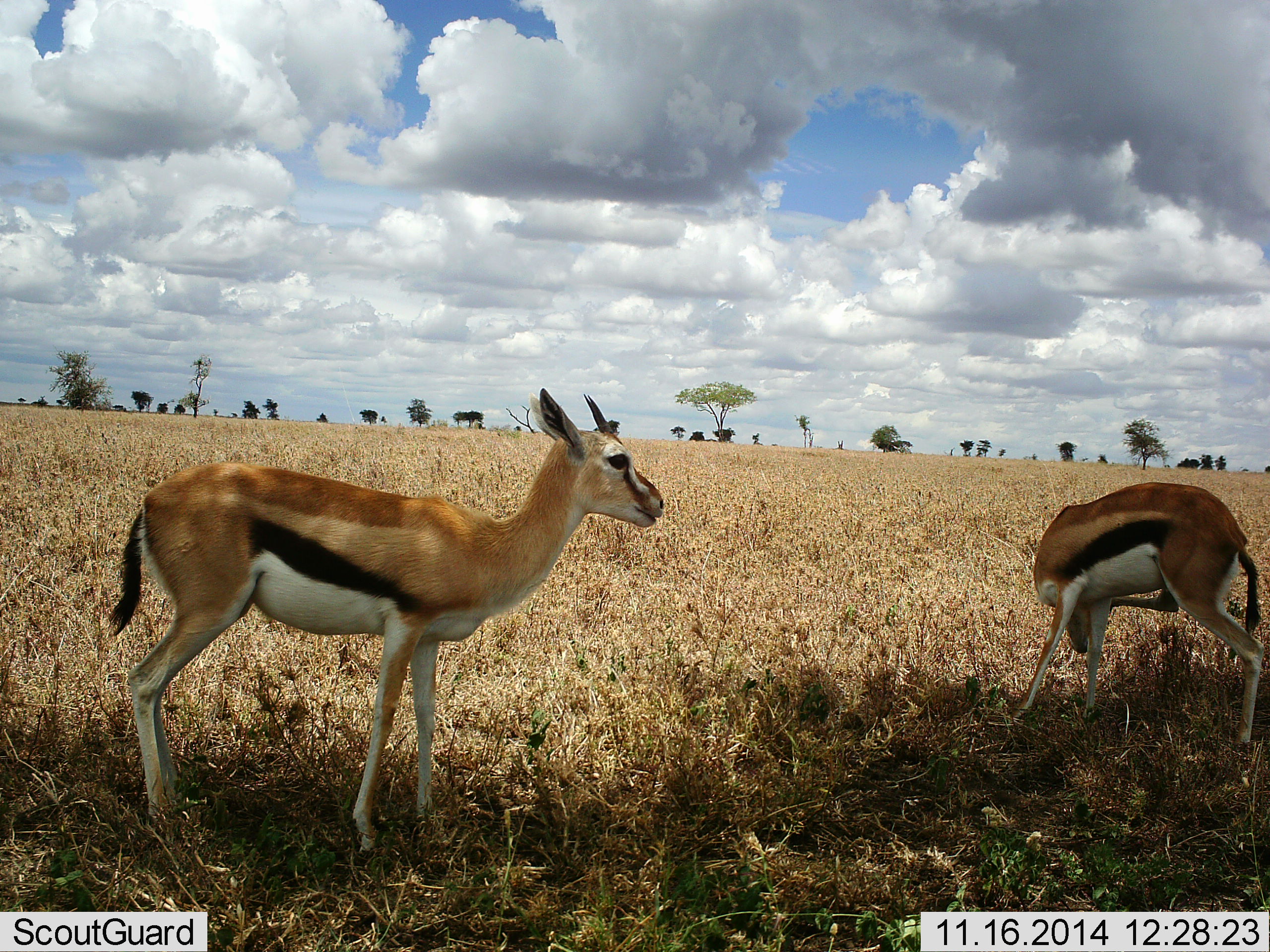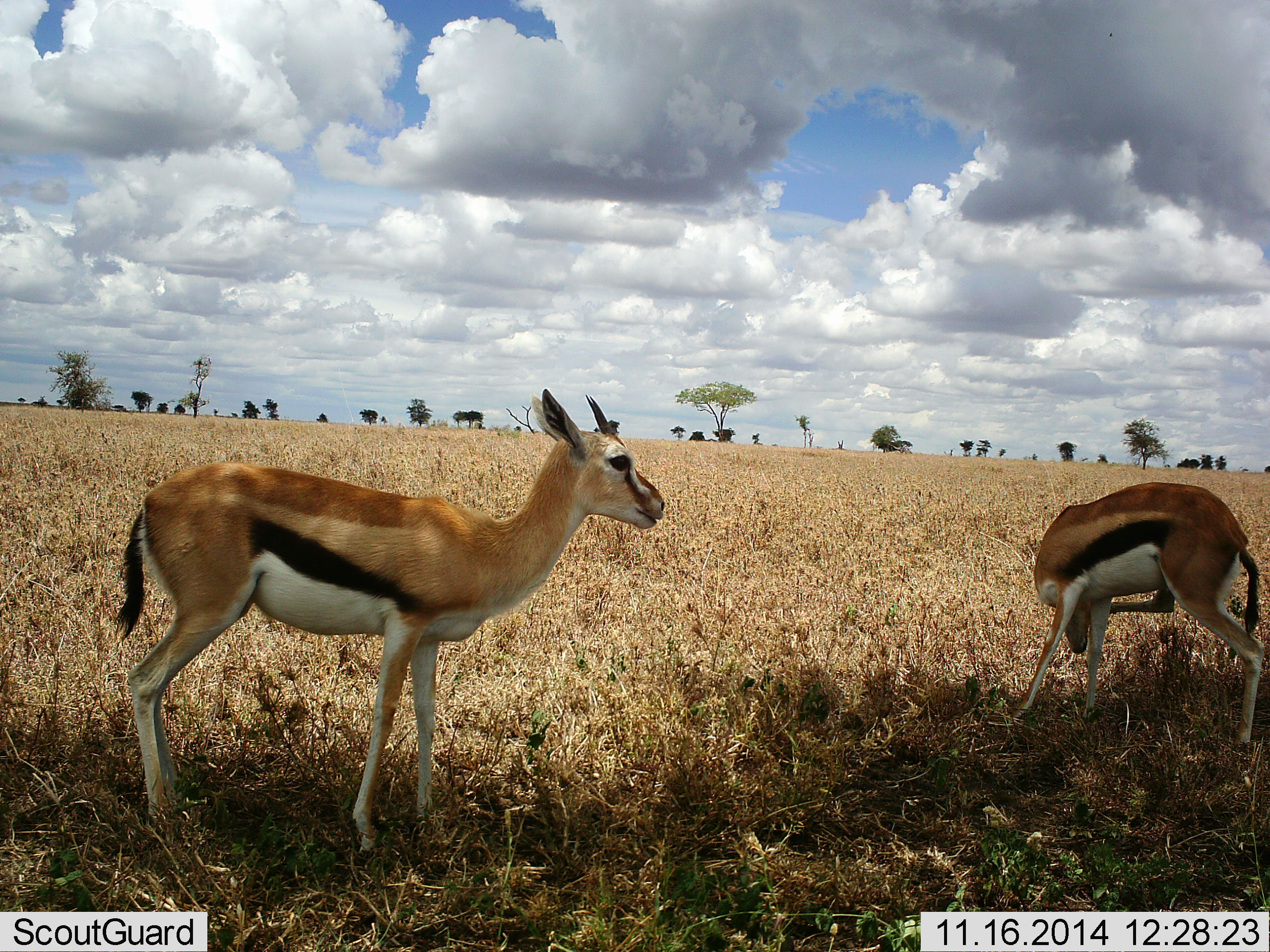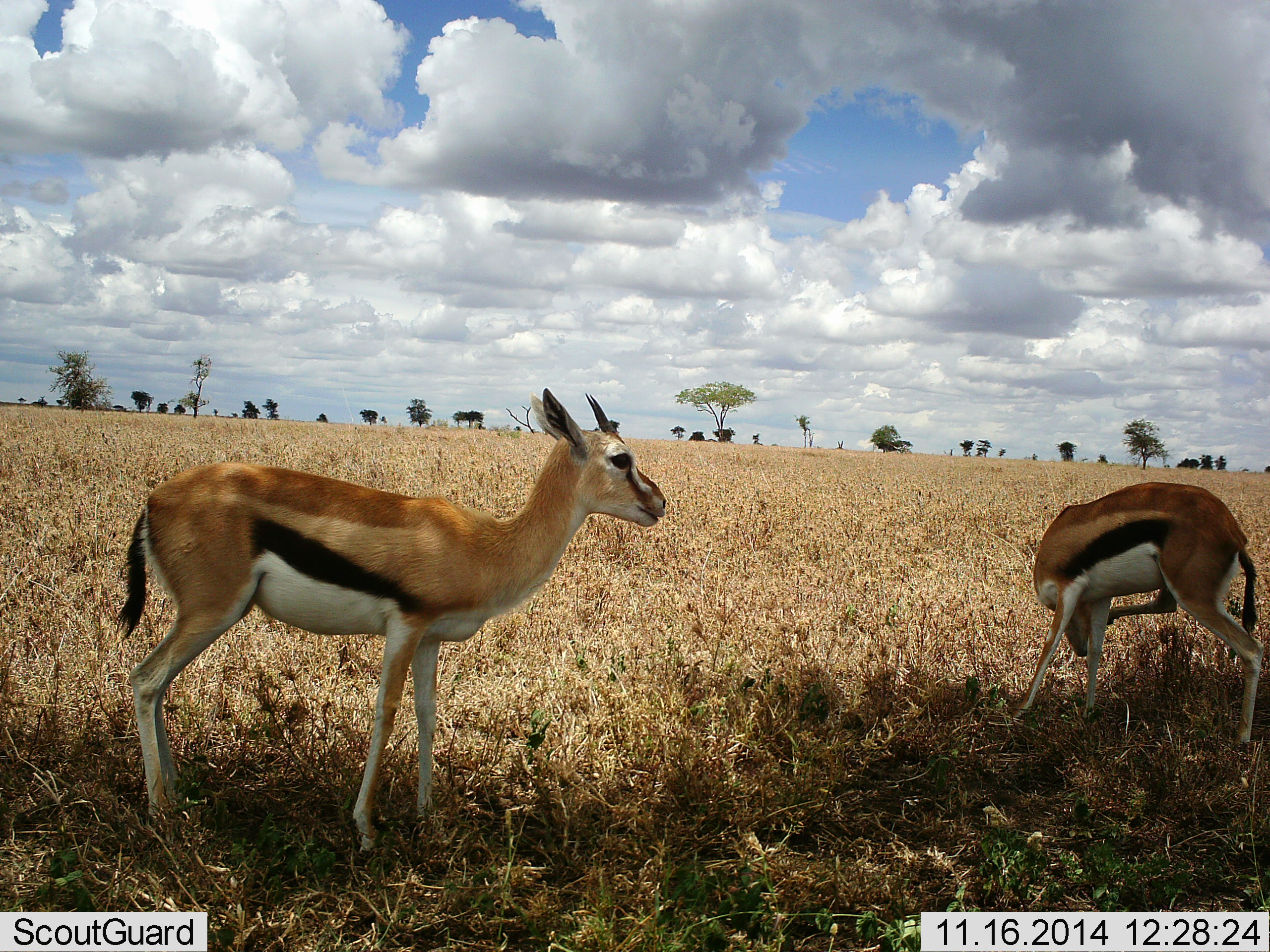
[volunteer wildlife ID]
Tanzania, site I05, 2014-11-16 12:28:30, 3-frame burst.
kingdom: Animalia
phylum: Chordata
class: Mammalia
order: Artiodactyla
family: Bovidae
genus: Eudorcas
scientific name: Eudorcas thomsonii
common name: thomson's gazelle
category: gazellethomsons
Gazellethomsons (thomson's gazelle) (Eudorcas thomsonii), count 2. Behavior (volunteer vote fractions): standing 90%, resting 0%, moving 20%, interacting 0%. Young present (vote fraction): 0%. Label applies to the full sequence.